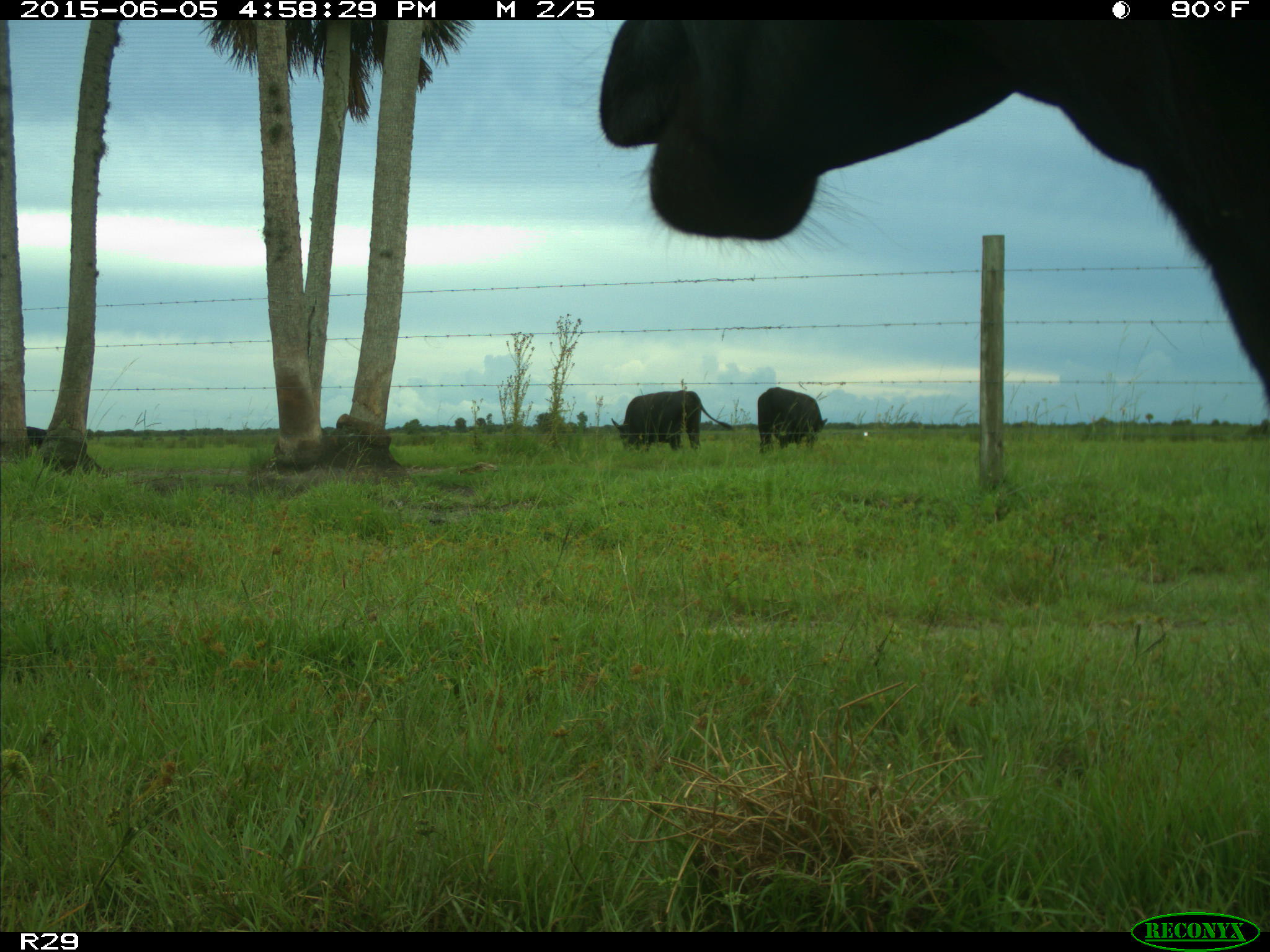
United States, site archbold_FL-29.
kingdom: Animalia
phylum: Chordata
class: Mammalia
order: Artiodactyla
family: Bovidae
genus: Bos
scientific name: Bos taurus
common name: domestic cow